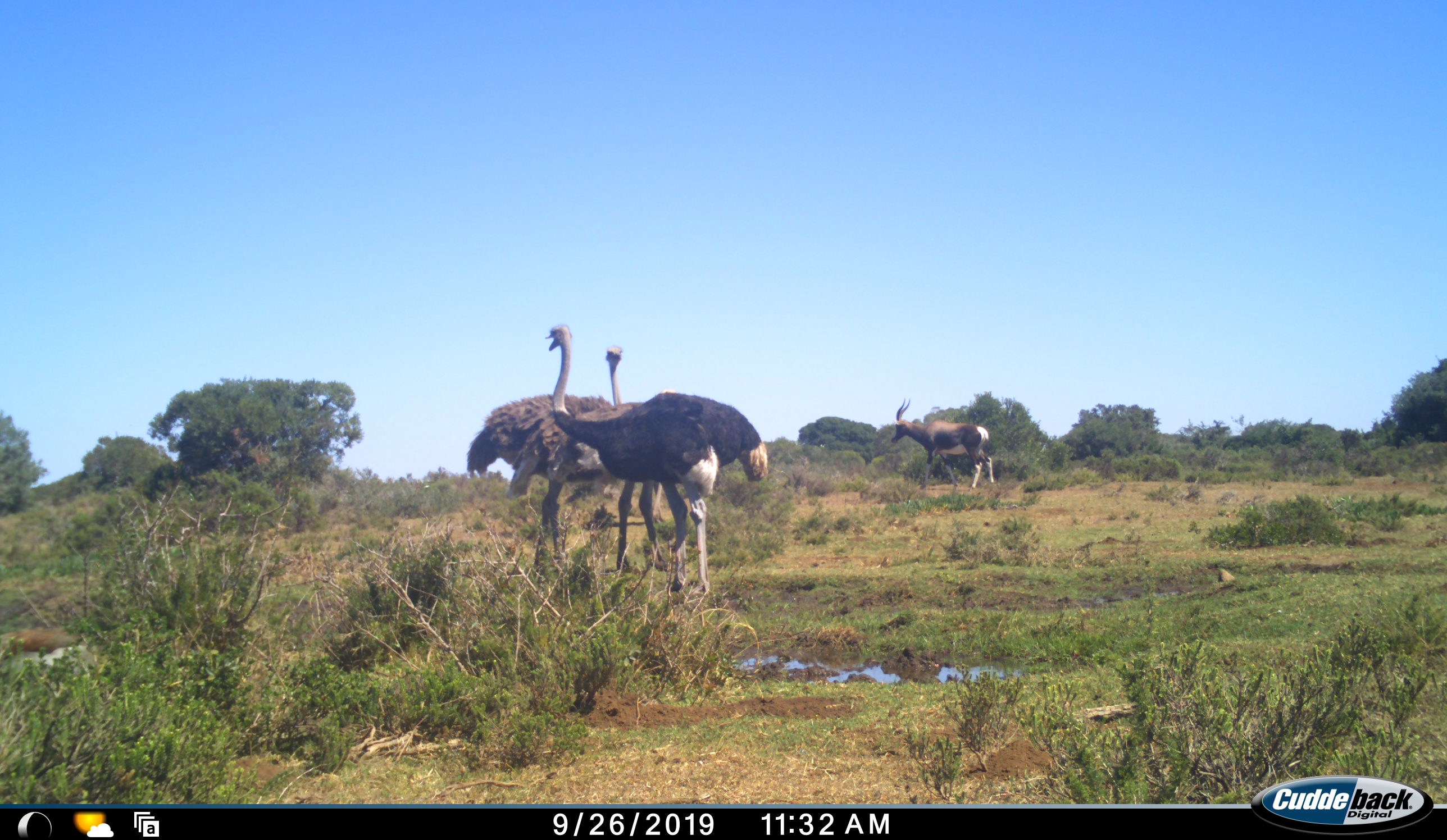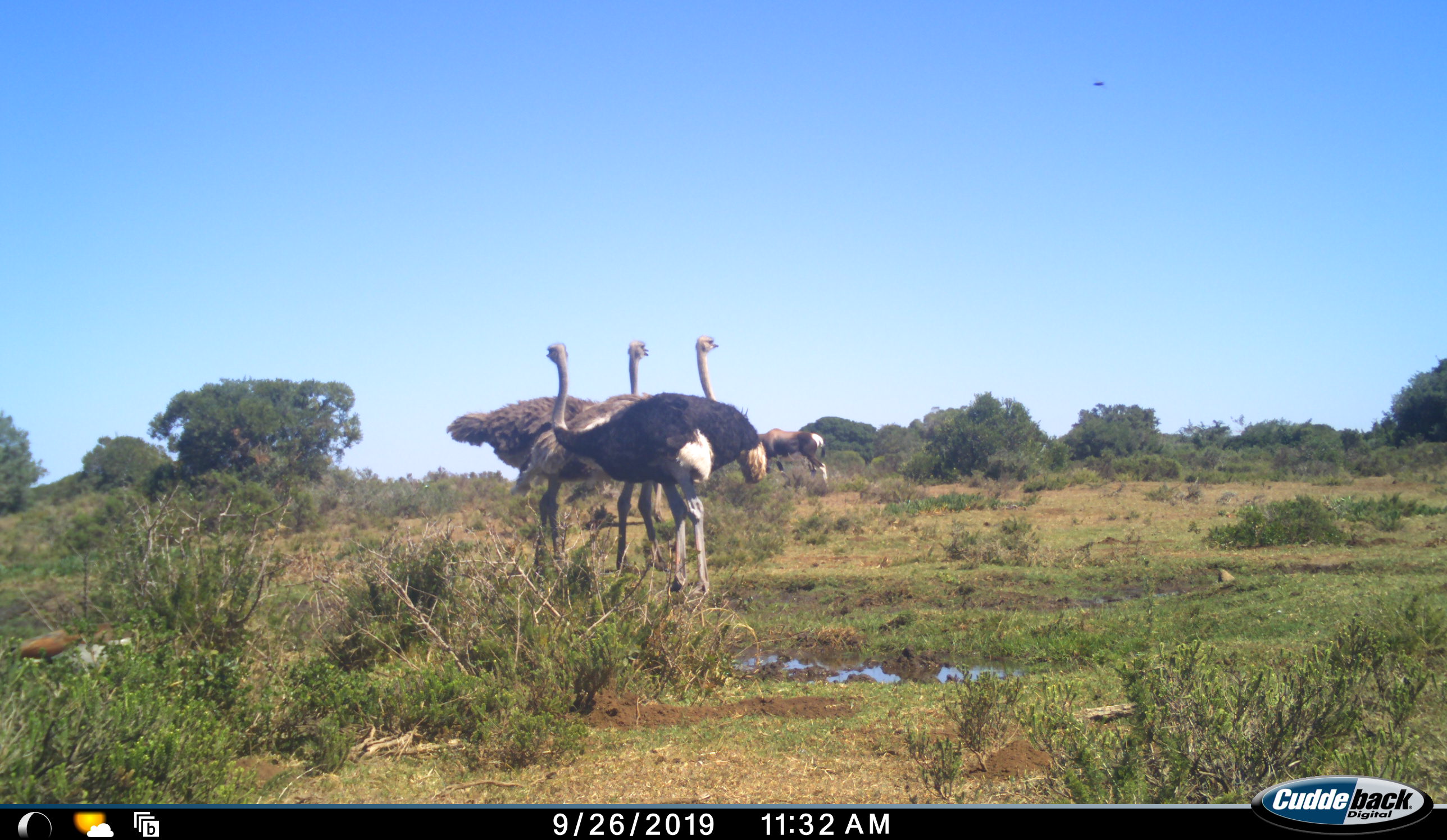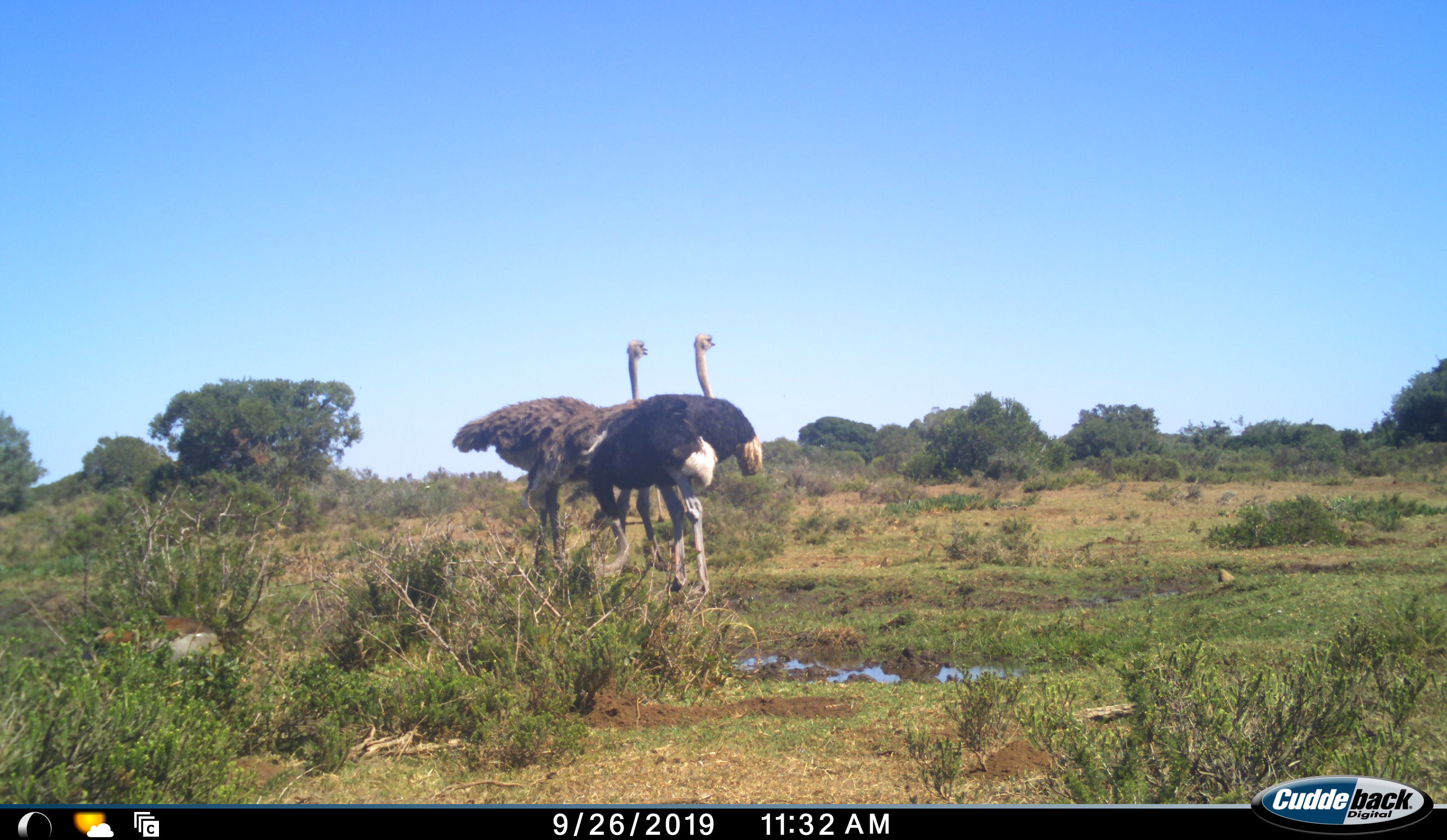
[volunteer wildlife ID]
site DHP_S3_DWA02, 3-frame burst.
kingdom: Animalia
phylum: Chordata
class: Aves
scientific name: Aves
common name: bird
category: birdother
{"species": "birdother (bird) (Aves)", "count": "1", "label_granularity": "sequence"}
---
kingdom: Animalia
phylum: Chordata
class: Mammalia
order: Artiodactyla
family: Bovidae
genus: Damaliscus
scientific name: Damaliscus pygargus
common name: bontebok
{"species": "bontebok (Damaliscus pygargus)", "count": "1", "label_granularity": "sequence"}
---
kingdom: Animalia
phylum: Chordata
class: Aves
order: Struthioniformes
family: Struthionidae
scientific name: Struthionidae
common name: ostrich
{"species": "ostrich (Struthionidae)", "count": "3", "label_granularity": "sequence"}